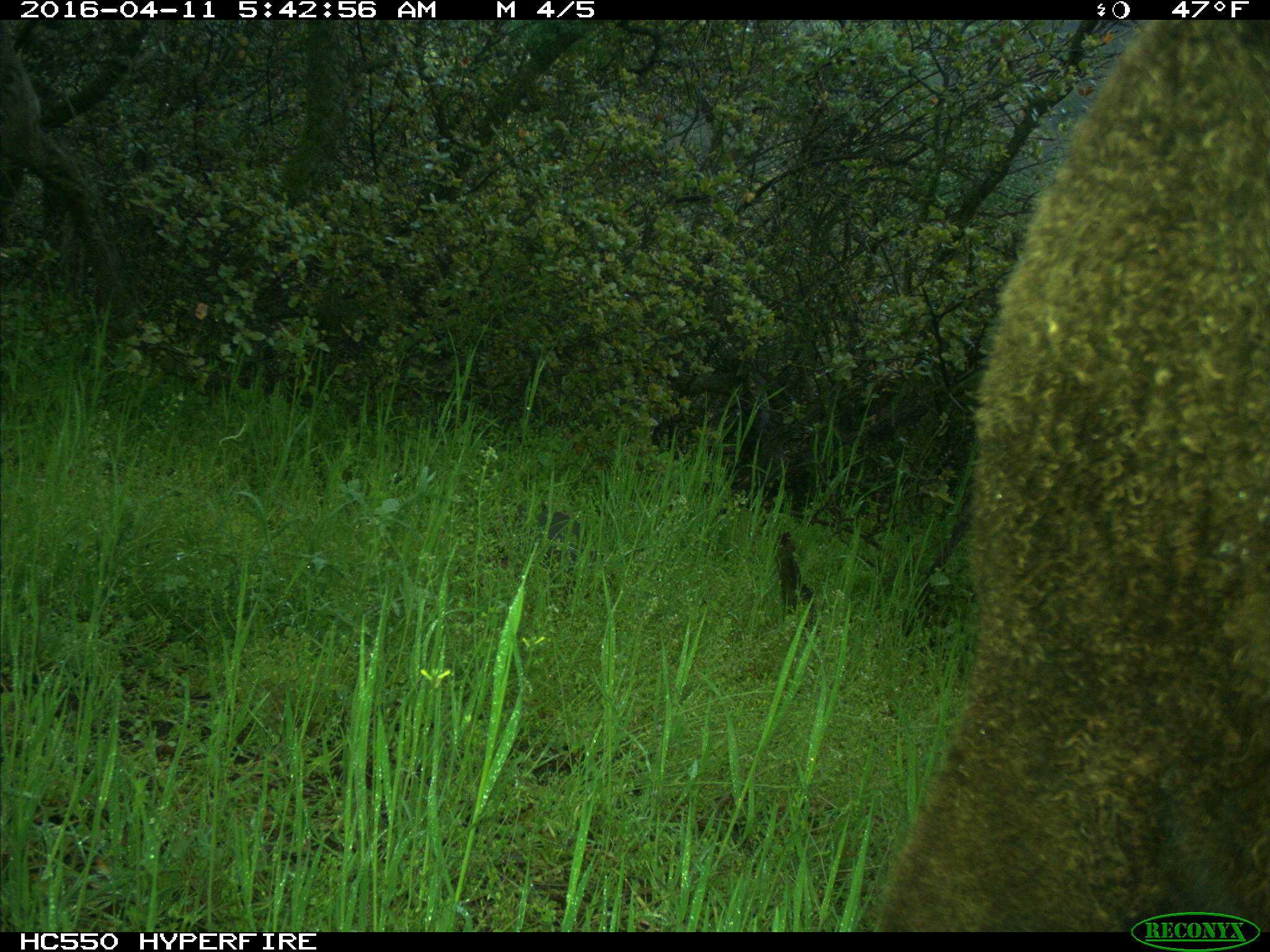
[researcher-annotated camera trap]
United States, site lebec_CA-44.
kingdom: Animalia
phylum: Chordata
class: Mammalia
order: Artiodactyla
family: Bovidae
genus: Bos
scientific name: Bos taurus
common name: domestic cow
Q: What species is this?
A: Bos taurus (domestic cow).